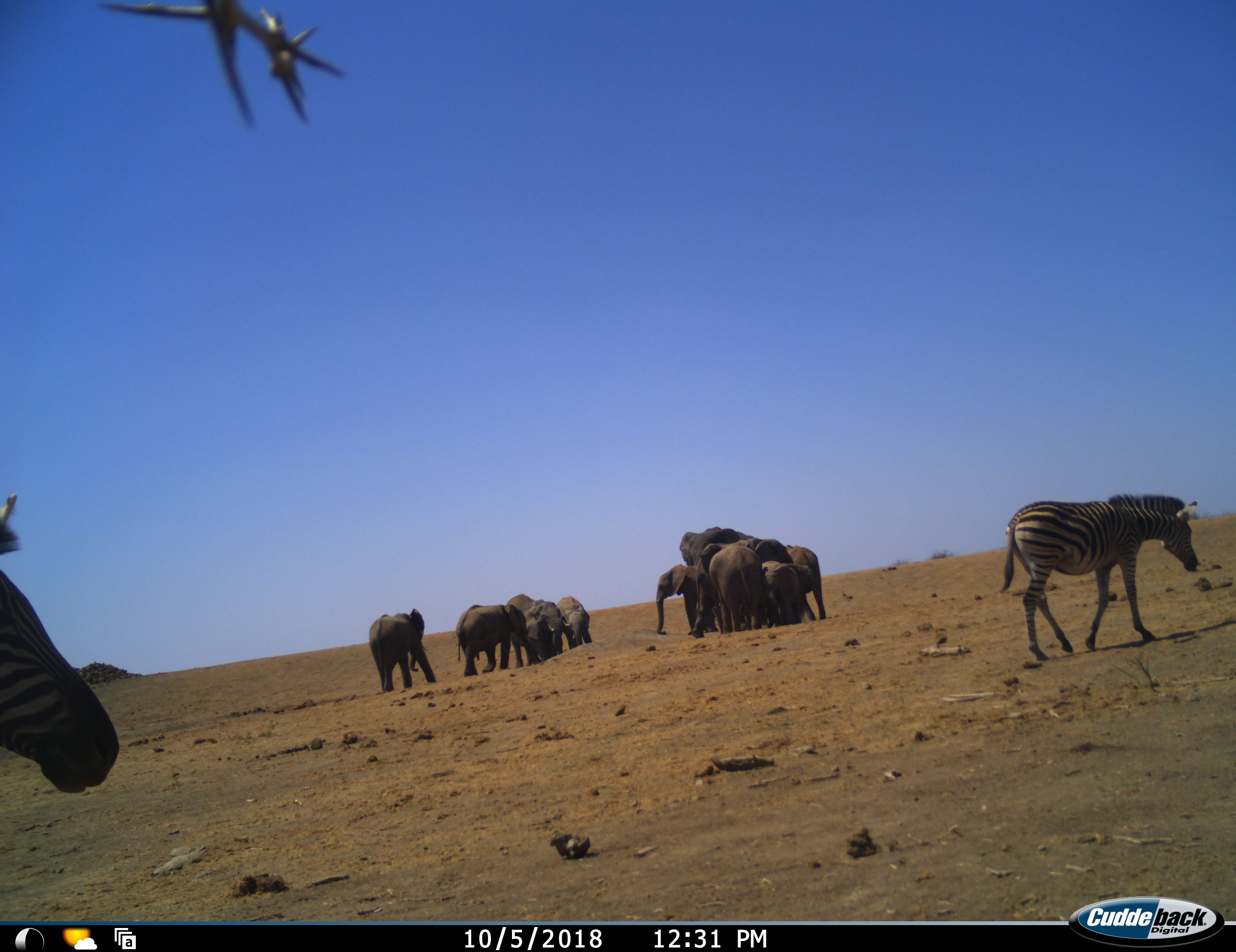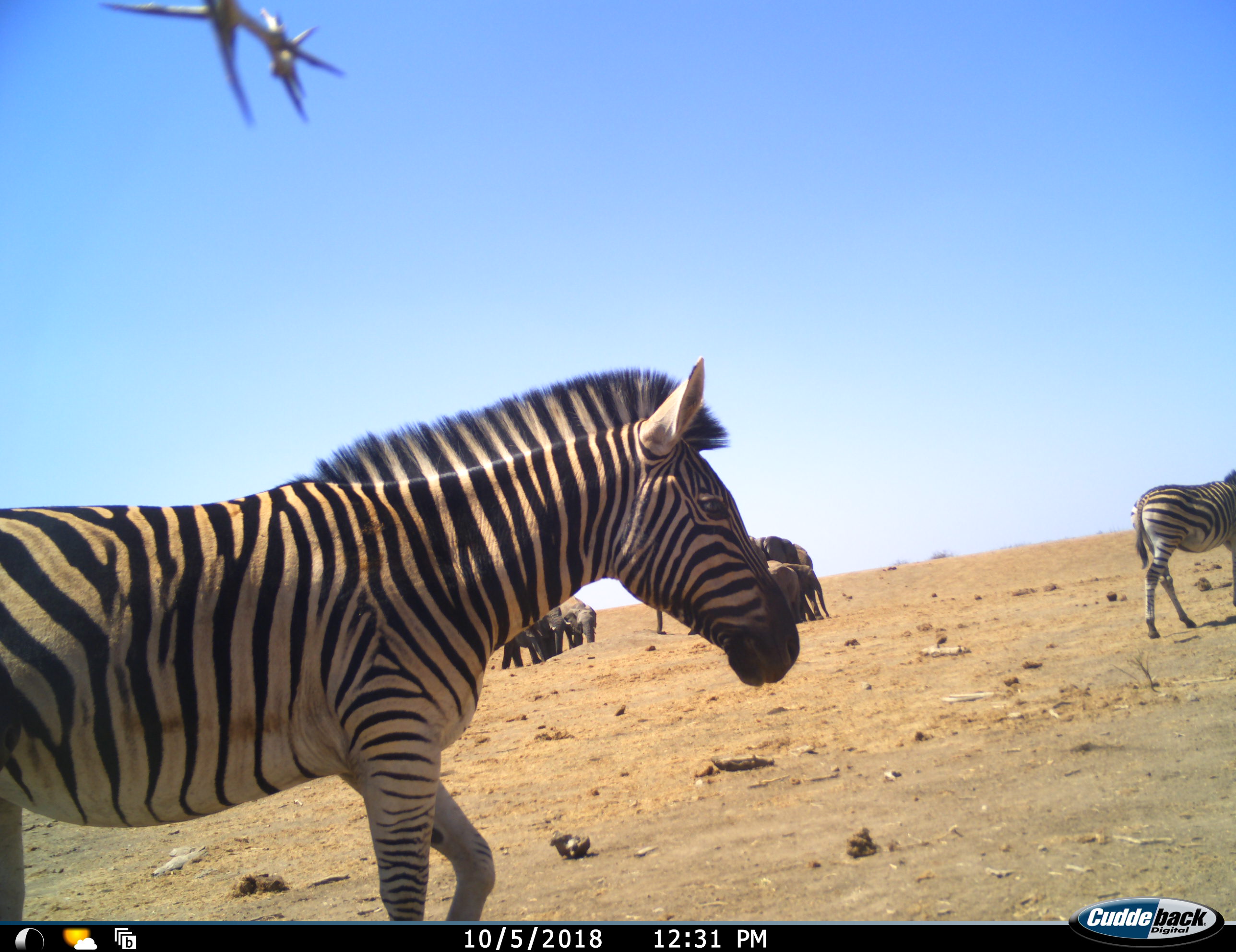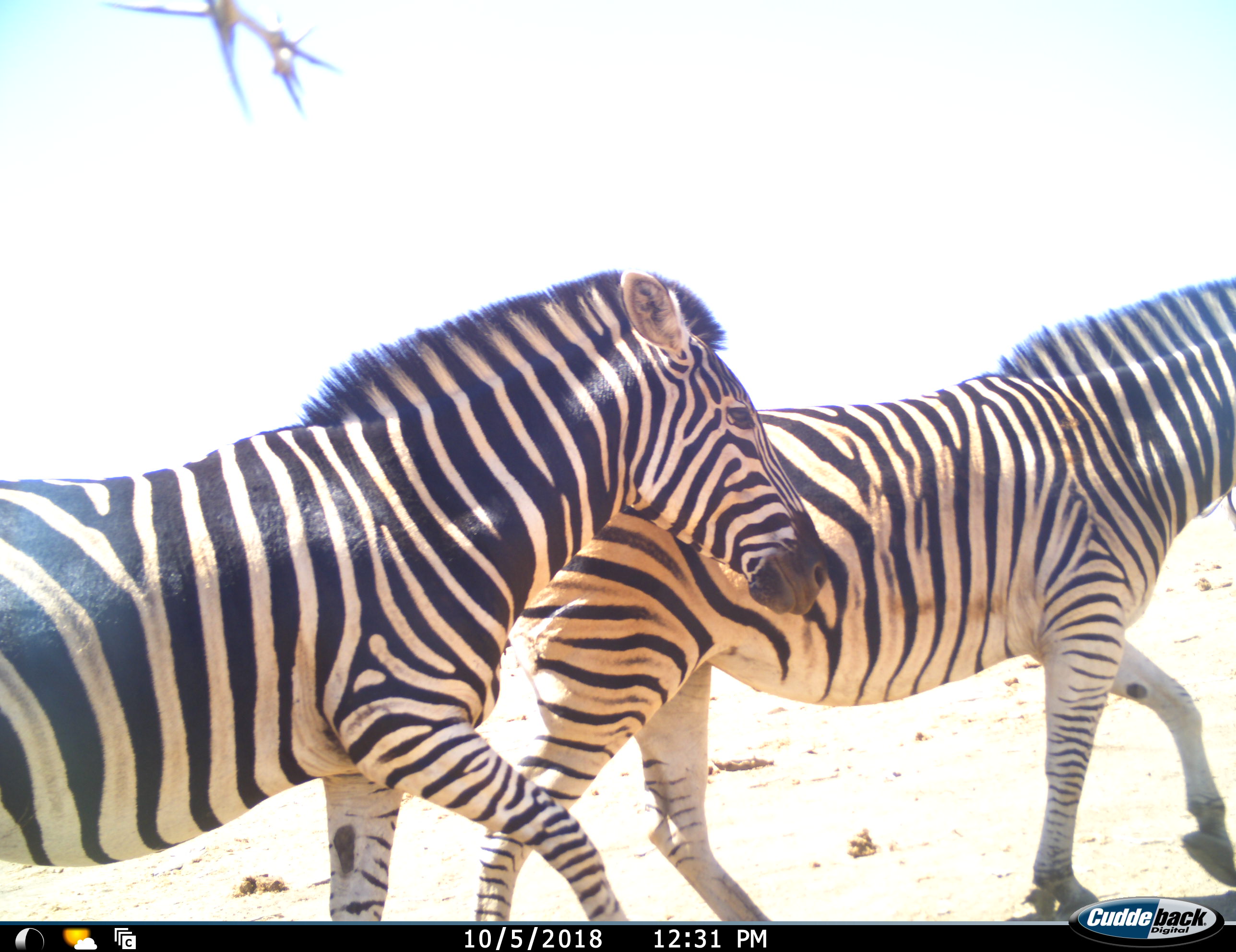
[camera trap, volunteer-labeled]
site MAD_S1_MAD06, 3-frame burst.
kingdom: Animalia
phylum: Chordata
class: Mammalia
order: Proboscidea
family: Elephantidae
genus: Loxodonta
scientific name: Loxodonta africana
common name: african bush elephant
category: elephant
Elephant (african bush elephant) (Loxodonta africana), count 10. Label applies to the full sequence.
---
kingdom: Animalia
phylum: Chordata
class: Mammalia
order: Perissodactyla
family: Equidae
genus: Equus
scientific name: Equus quagga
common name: plains zebra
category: zebraplains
Zebraplains (plains zebra) (Equus quagga), count 3. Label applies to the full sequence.